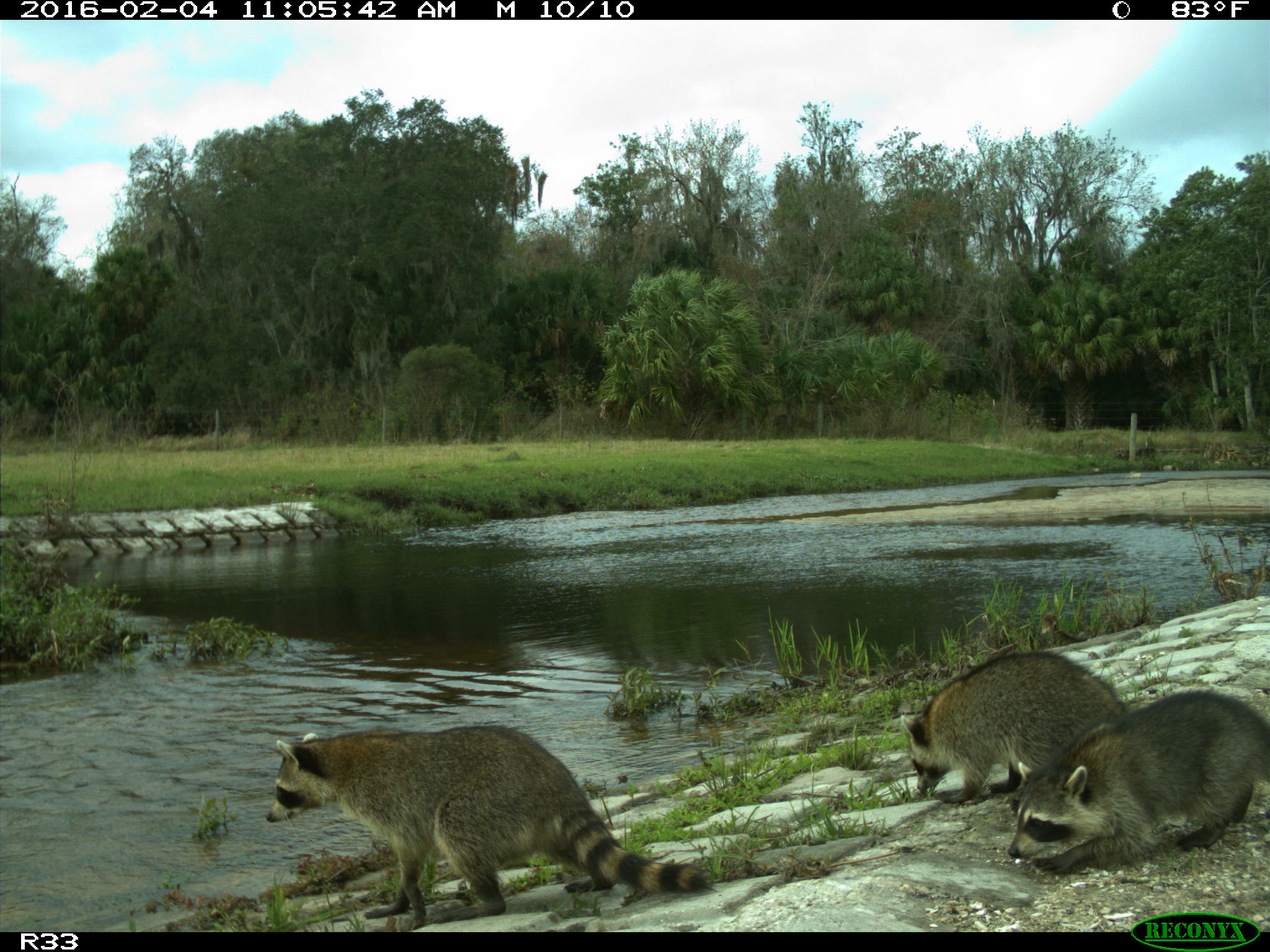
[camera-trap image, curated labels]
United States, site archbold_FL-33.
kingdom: Animalia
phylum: Chordata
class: Mammalia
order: Carnivora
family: Procyonidae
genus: Procyon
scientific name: Procyon lotor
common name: common raccoon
Procyon lotor (common raccoon).